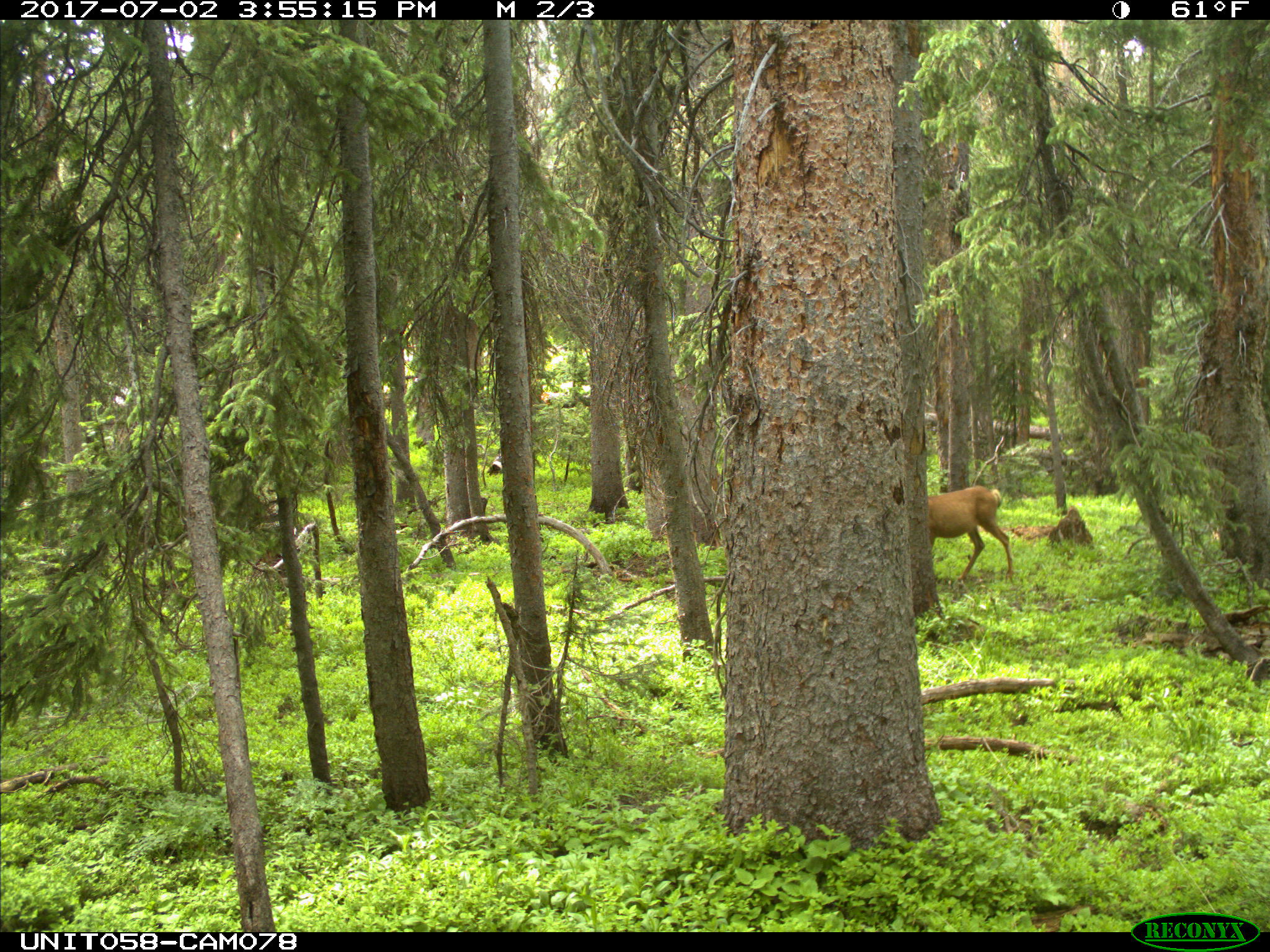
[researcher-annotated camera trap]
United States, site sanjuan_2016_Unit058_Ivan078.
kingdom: Animalia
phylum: Chordata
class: Mammalia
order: Artiodactyla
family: Cervidae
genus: Odocoileus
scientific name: Odocoileus hemionus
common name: mule deer